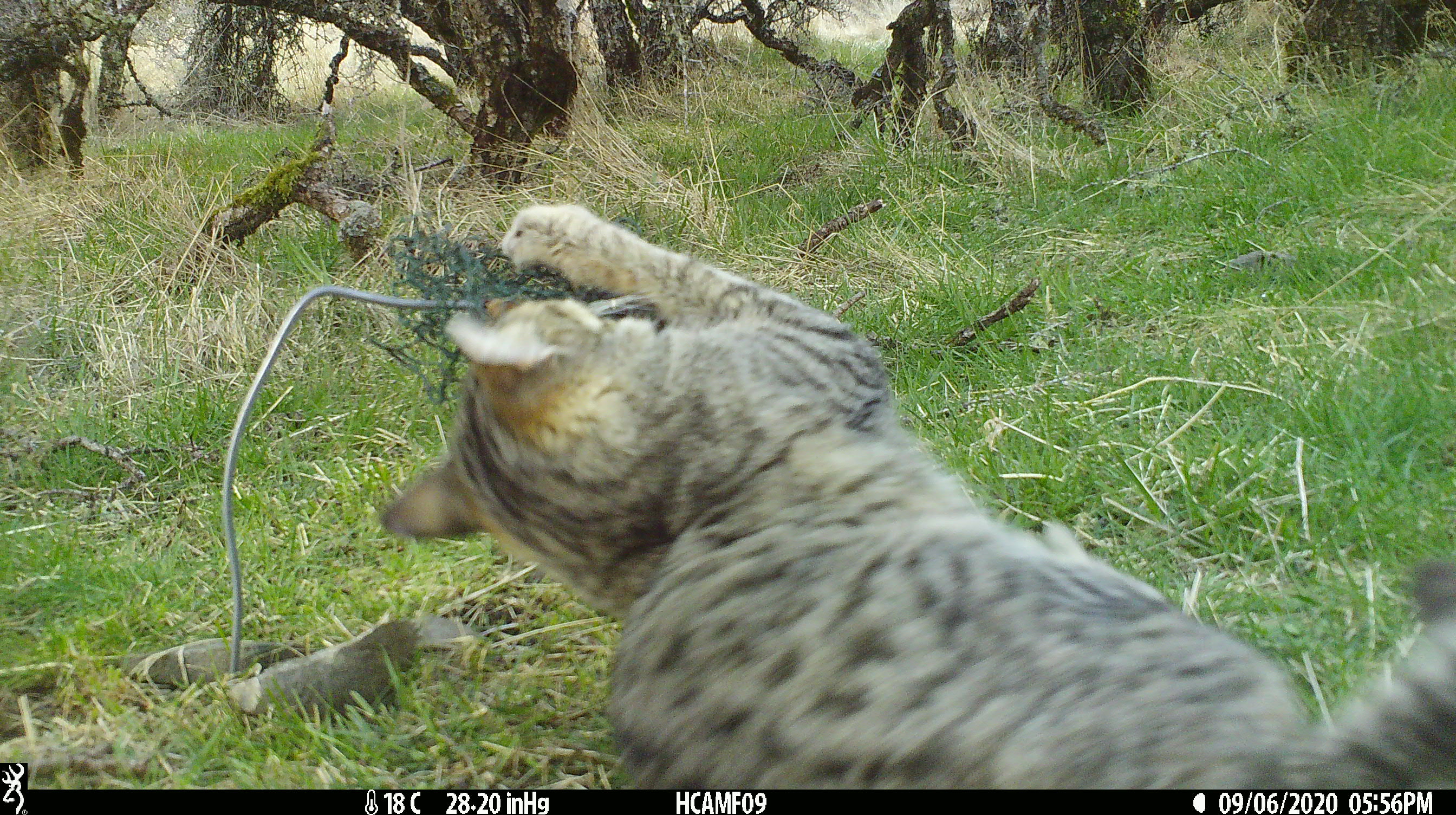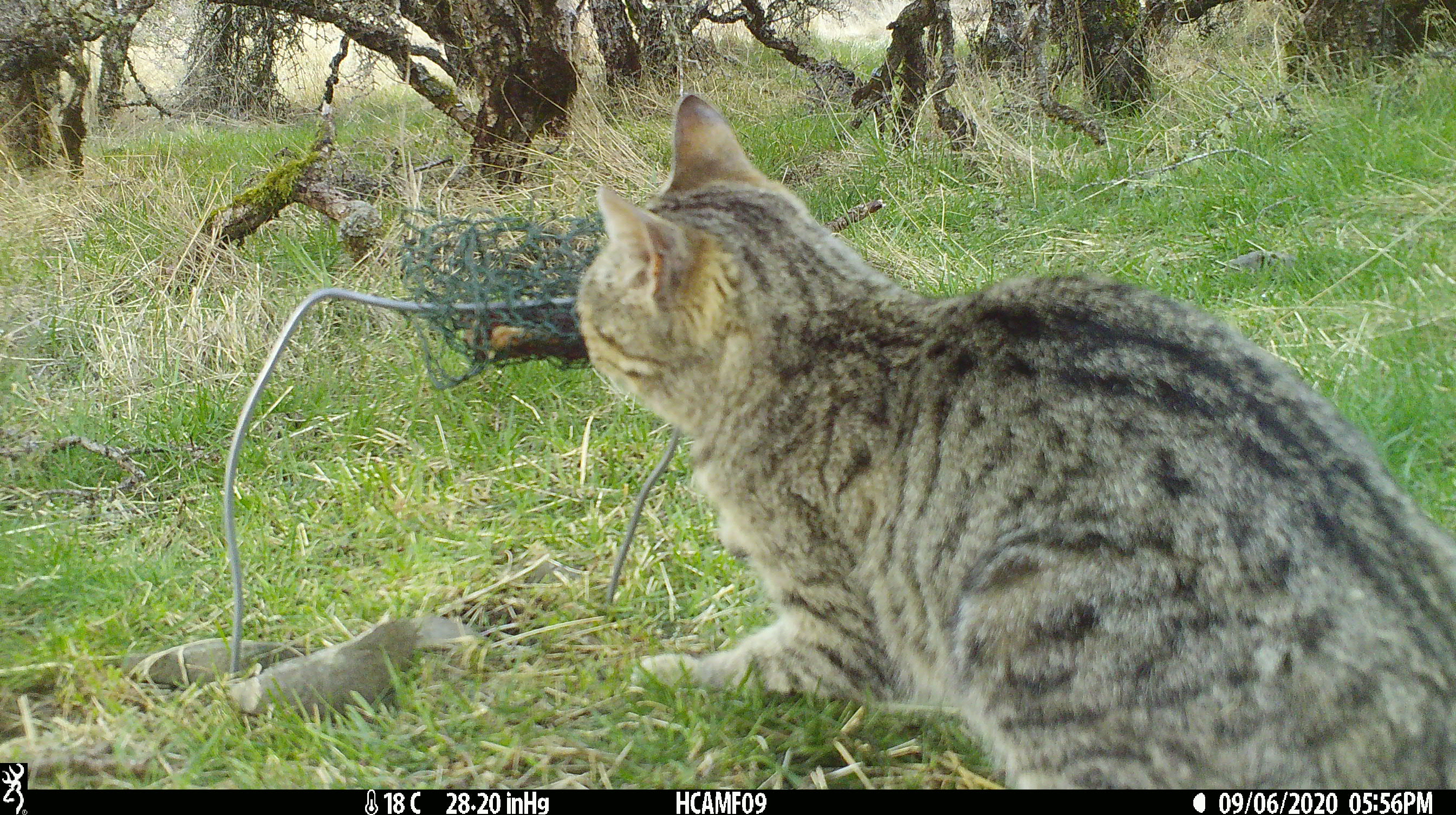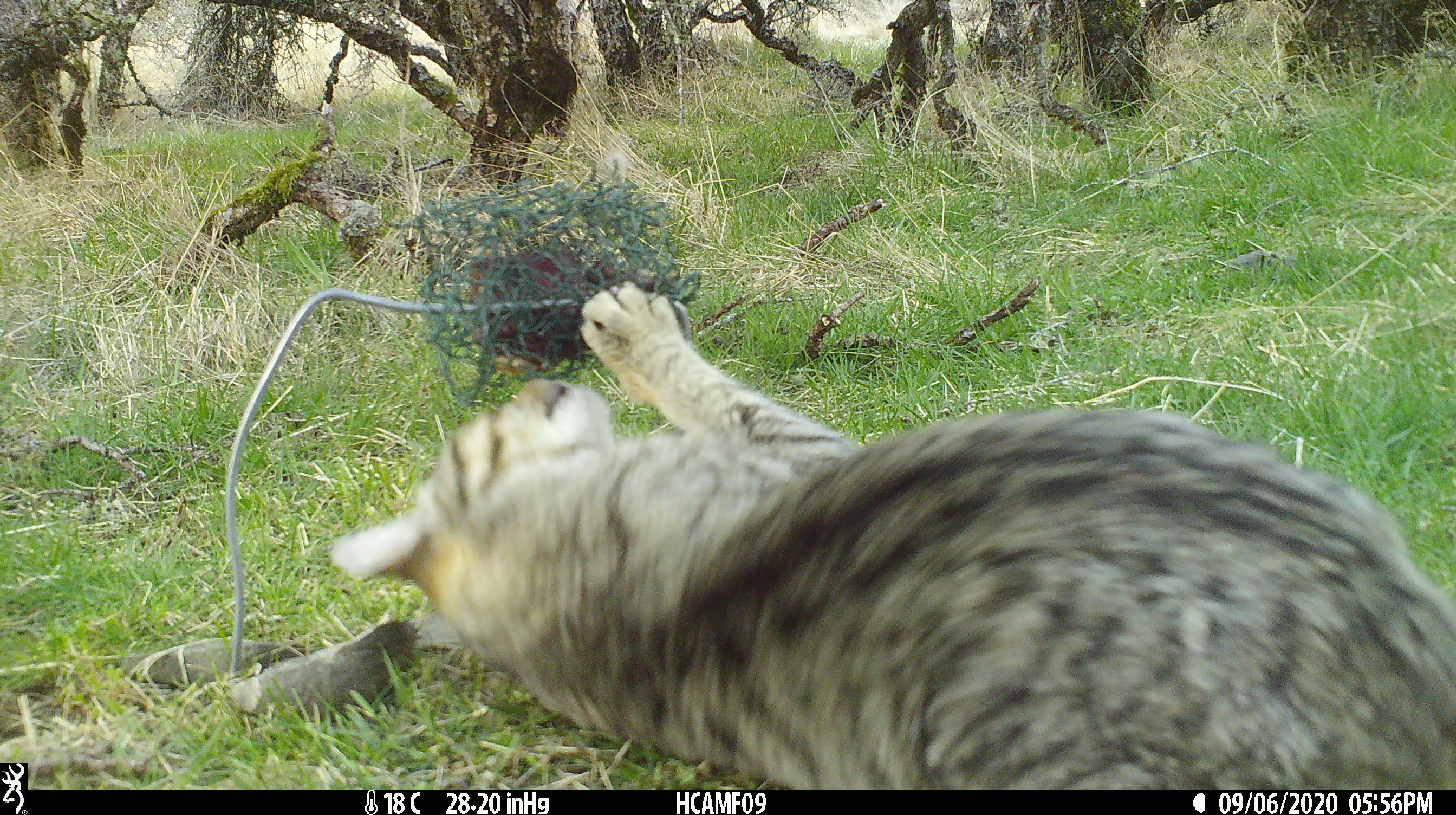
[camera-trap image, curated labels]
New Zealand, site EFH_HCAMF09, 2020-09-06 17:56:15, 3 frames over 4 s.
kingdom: Animalia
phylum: Chordata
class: Mammalia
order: Carnivora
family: Felidae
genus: Felis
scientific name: Felis catus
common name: domestic cat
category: cat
Cat (domestic cat) (Felis catus).